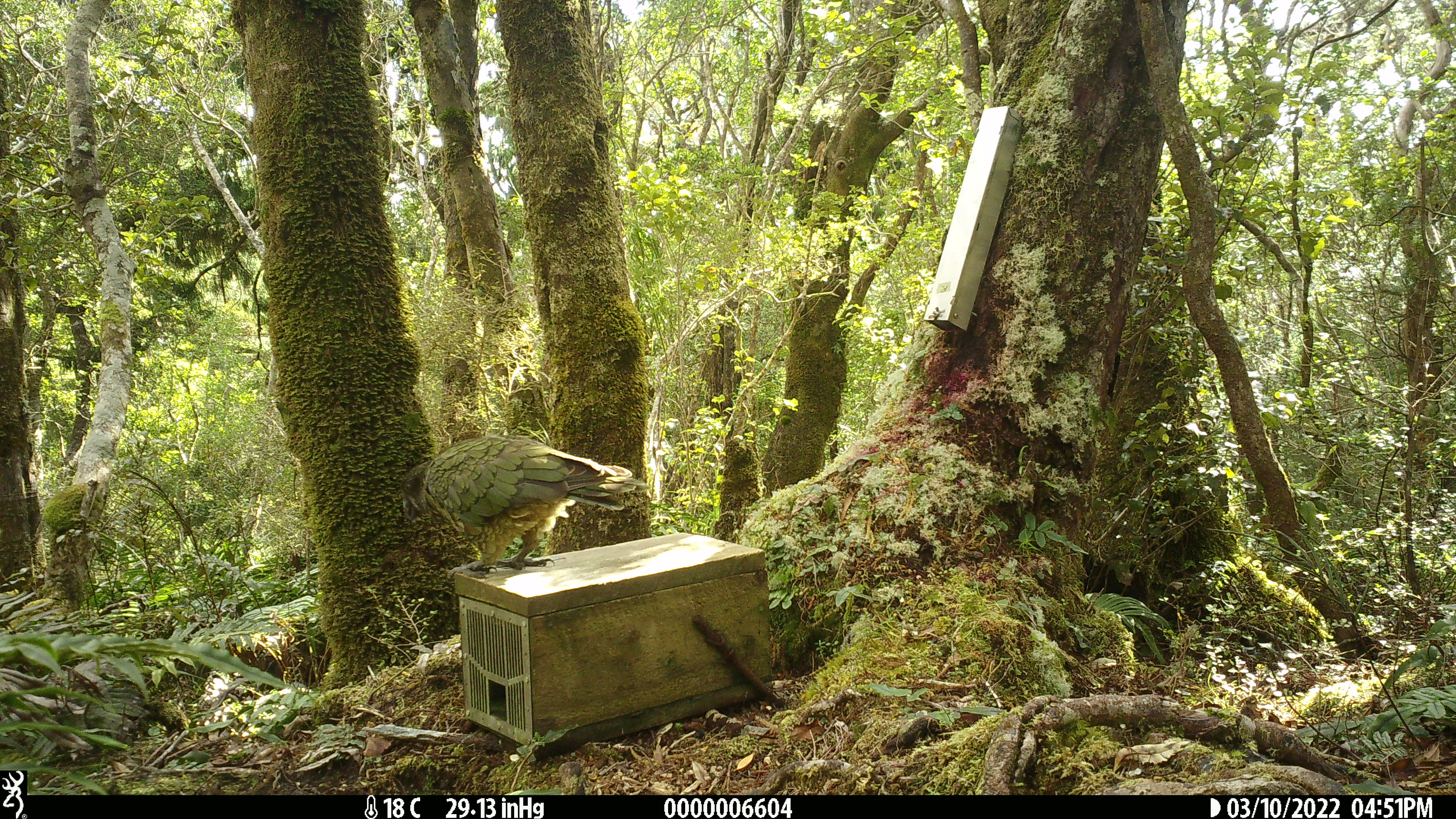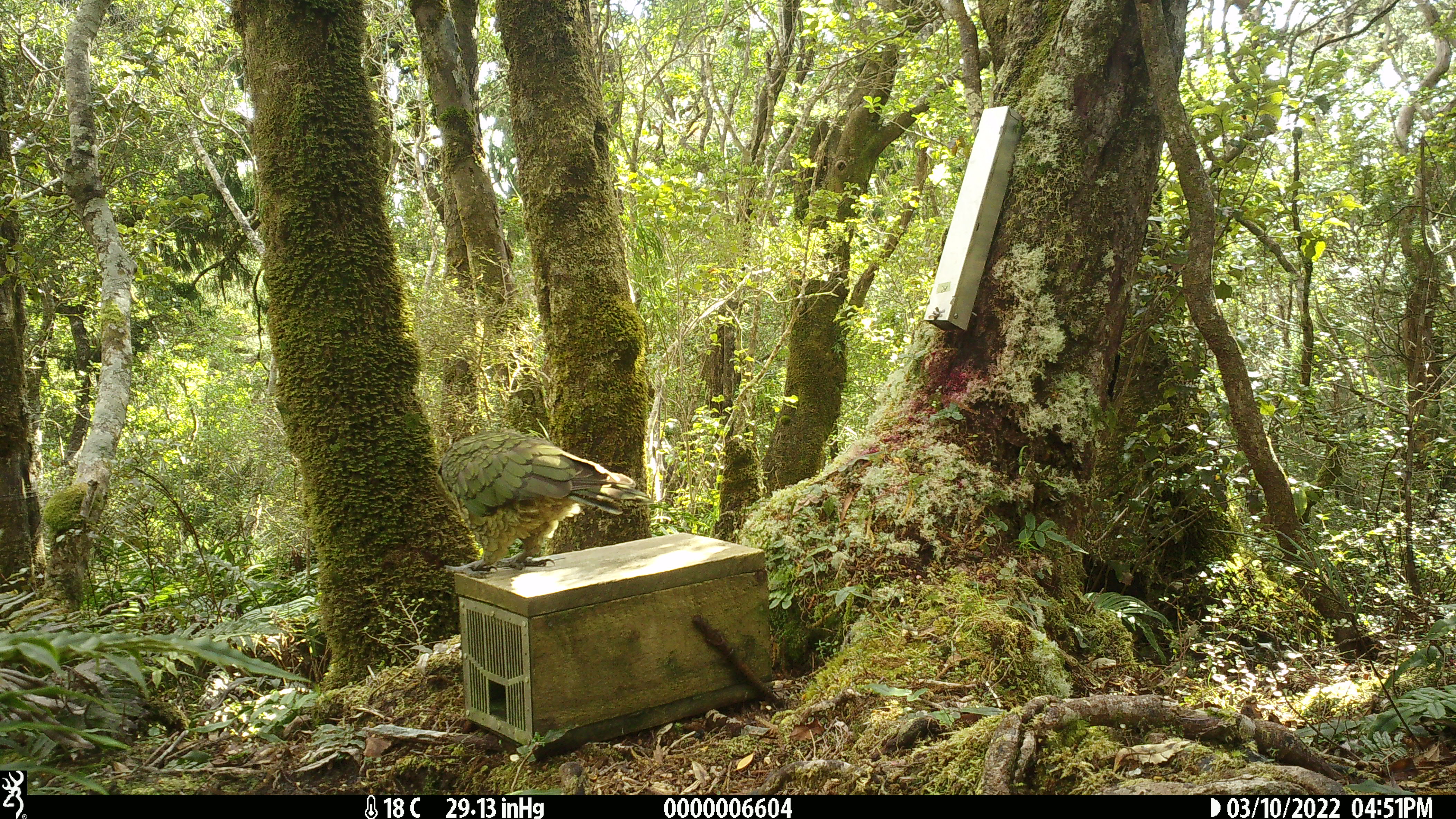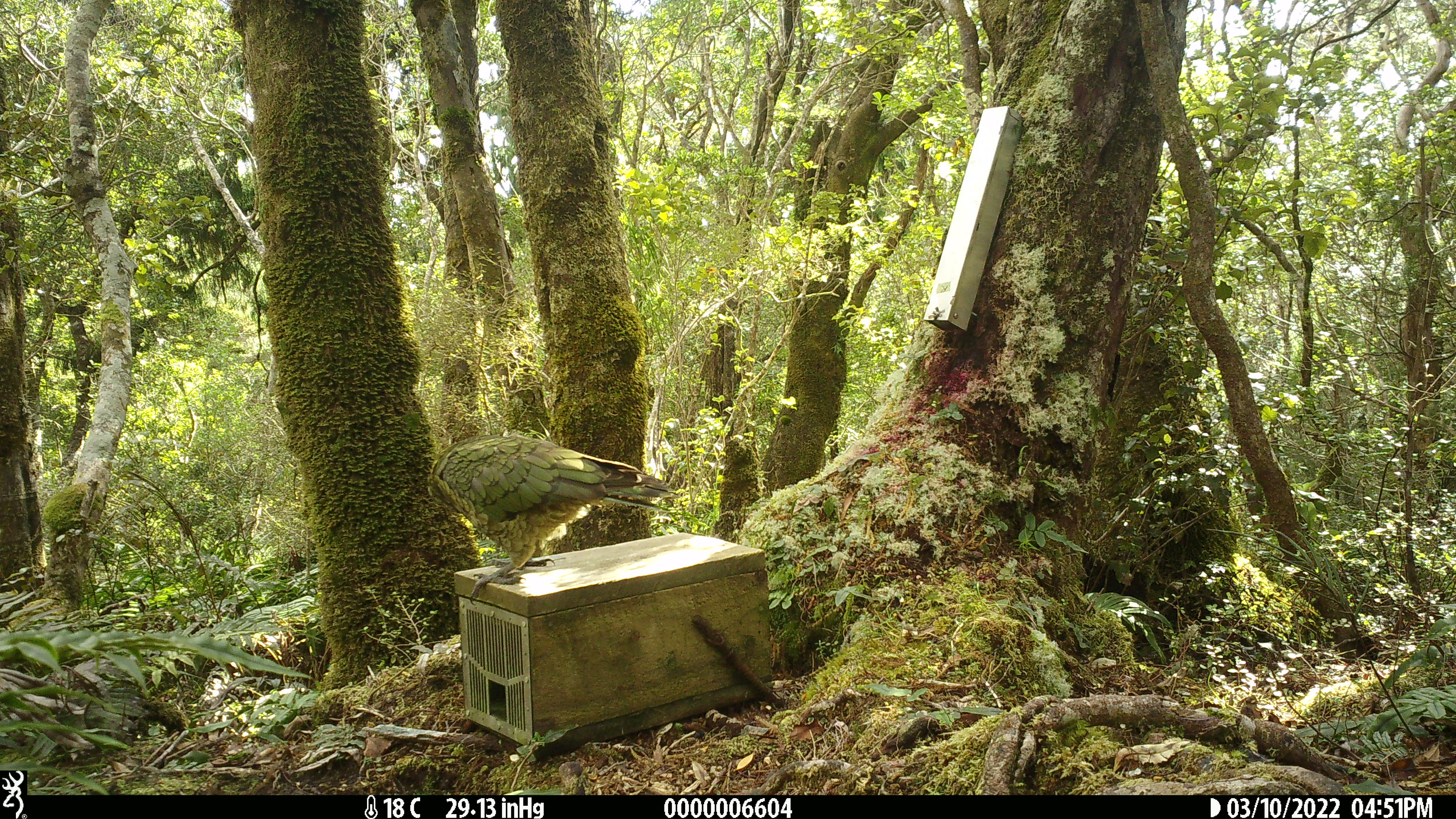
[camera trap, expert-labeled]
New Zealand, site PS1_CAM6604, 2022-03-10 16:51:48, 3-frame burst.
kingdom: Animalia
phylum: Chordata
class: Aves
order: Psittaciformes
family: Strigopidae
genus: Nestor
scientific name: Nestor notabilis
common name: kea